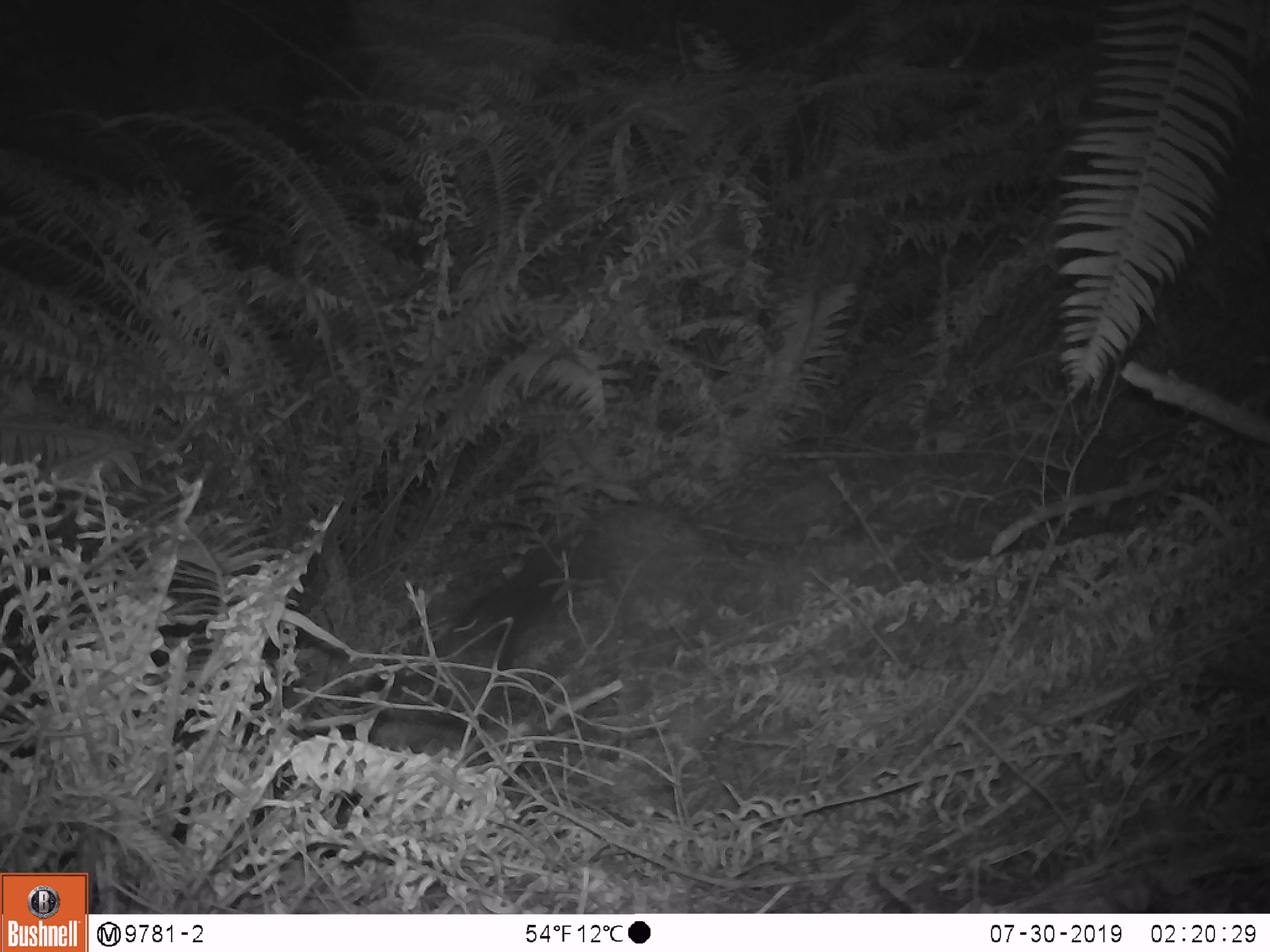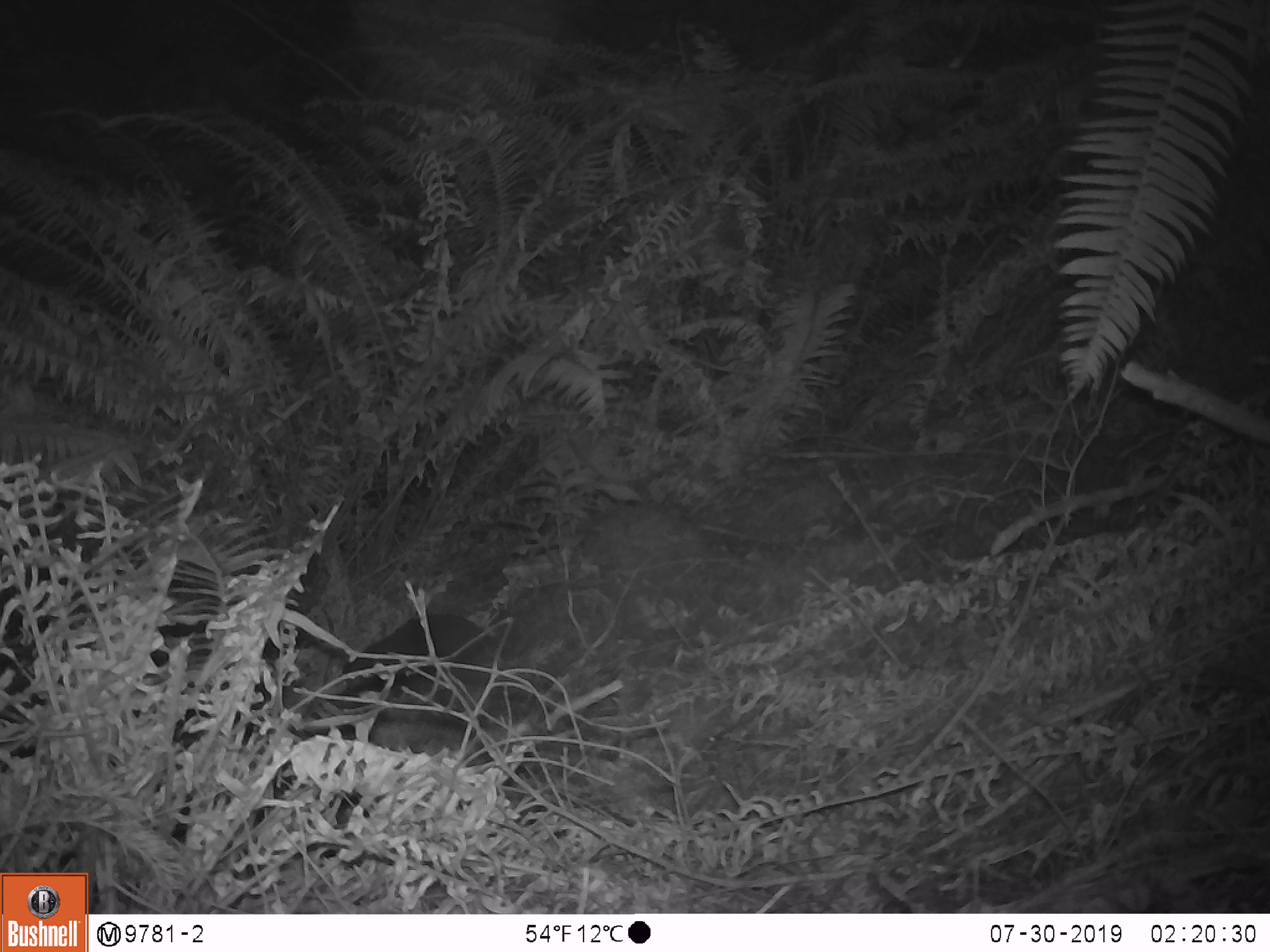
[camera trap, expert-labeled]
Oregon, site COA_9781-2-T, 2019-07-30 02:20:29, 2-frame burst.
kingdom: Animalia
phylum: Chordata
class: Mammalia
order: Rodentia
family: Aplodontiidae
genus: Aplodontia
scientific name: Aplodontia rufa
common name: mountain beaver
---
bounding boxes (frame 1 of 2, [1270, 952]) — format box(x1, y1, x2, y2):
mountain beaver: box(449, 542, 572, 659)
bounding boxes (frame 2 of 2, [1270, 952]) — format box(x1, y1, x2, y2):
mountain beaver: box(333, 614, 491, 698)